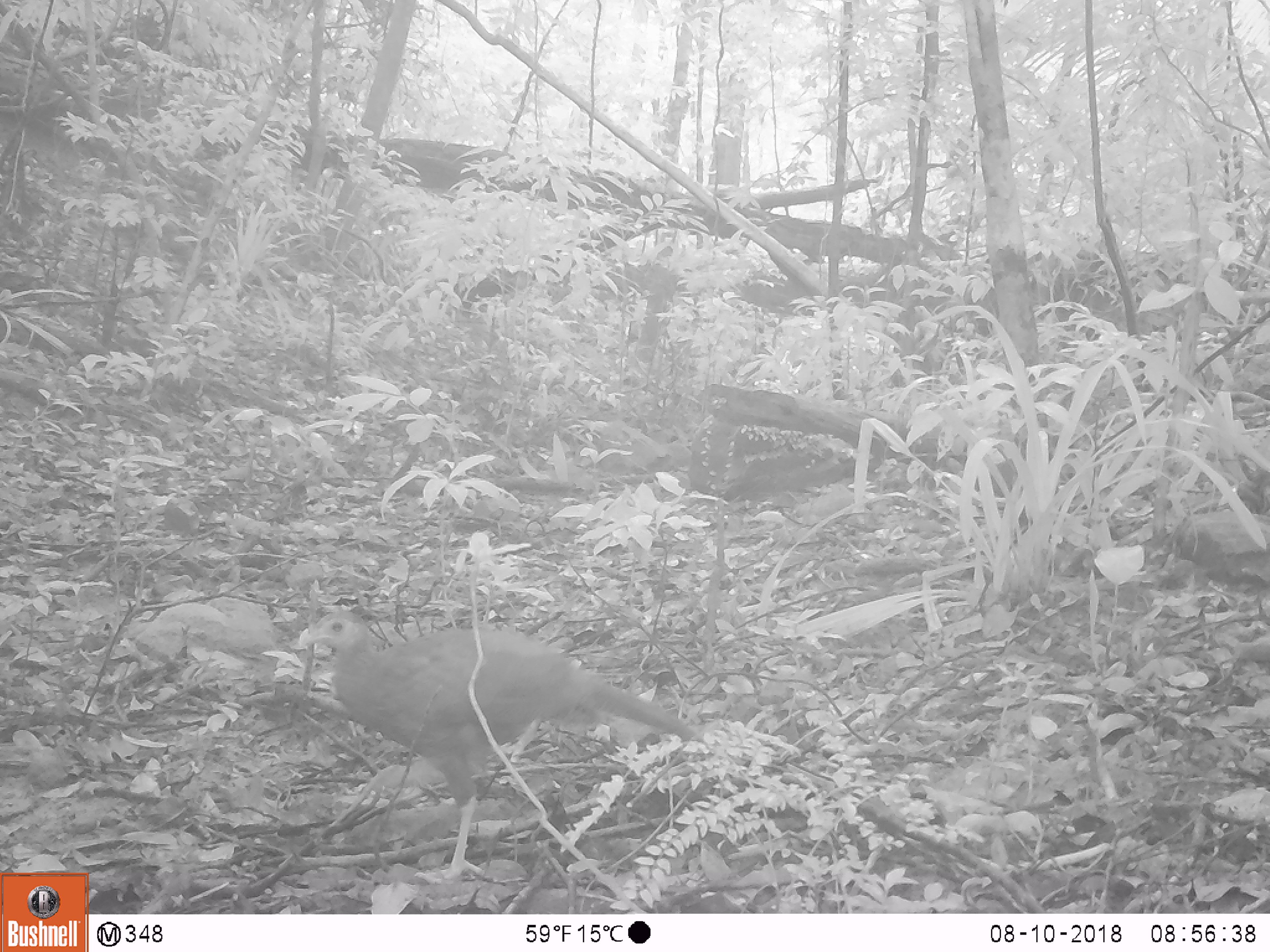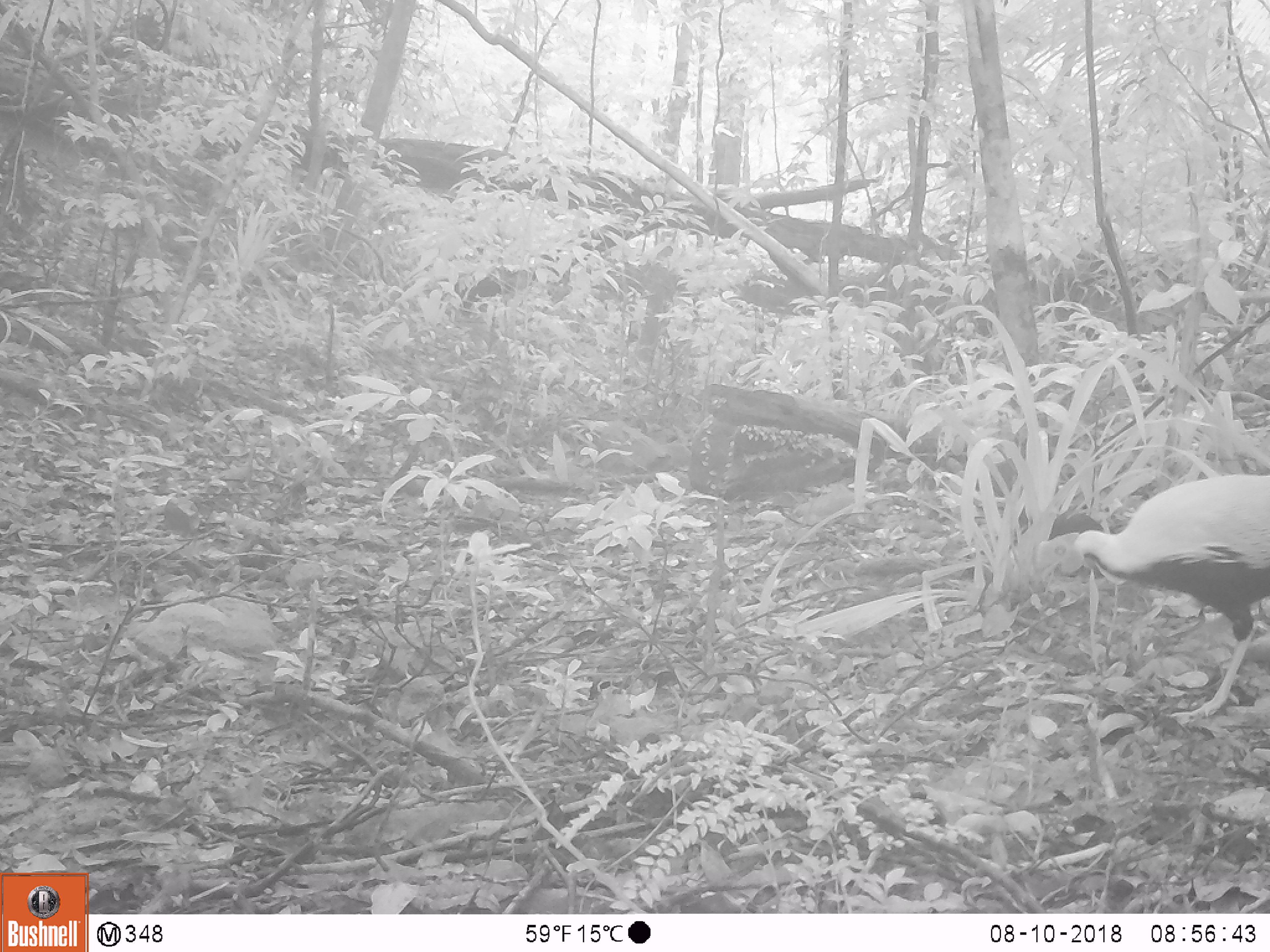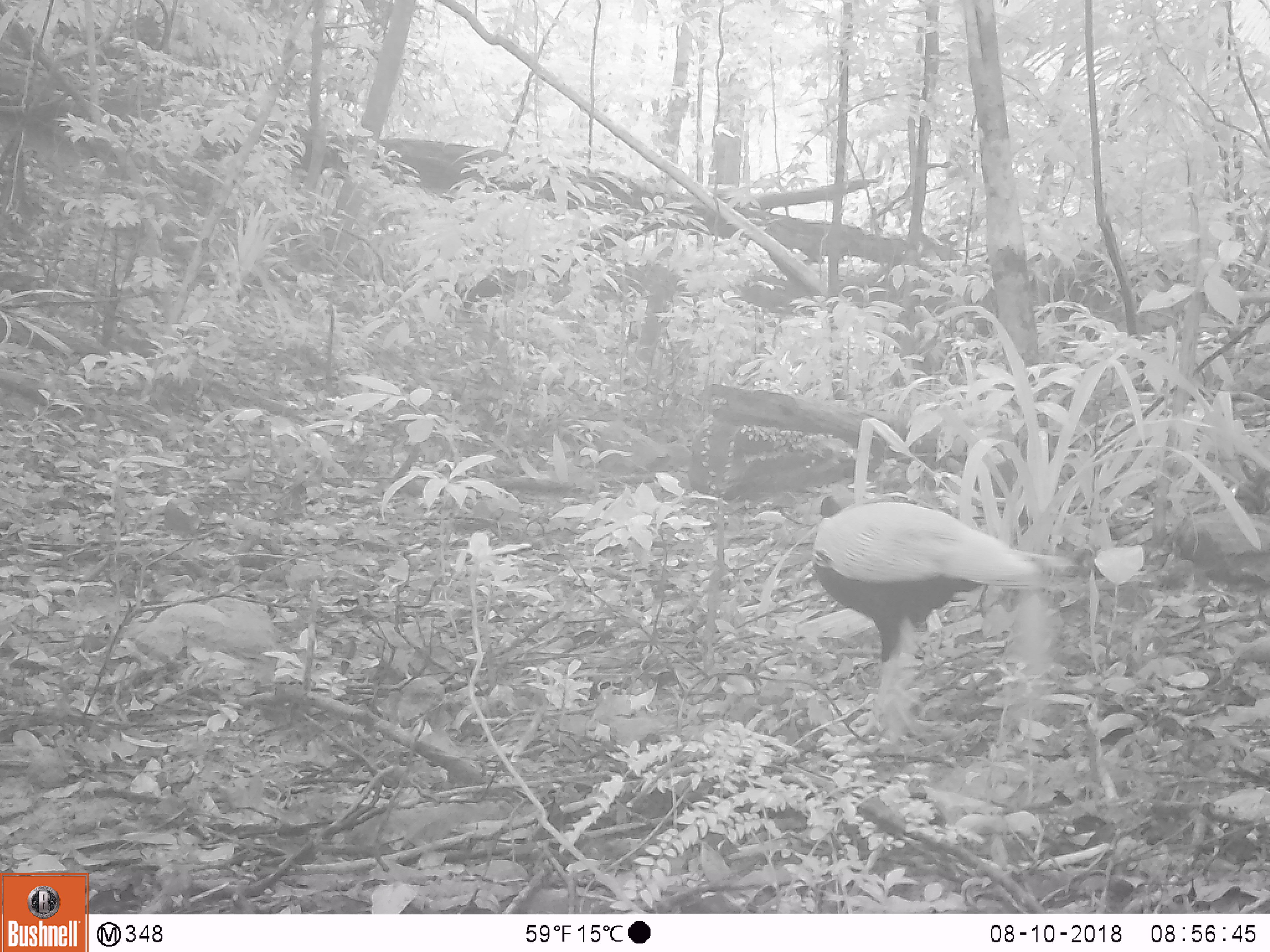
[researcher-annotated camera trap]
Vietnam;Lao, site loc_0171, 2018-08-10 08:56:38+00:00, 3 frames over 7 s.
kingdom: Animalia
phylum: Chordata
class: Aves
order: Galliformes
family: Phasianidae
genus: Lophura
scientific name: Lophura nycthemera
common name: silver pheasant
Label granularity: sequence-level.